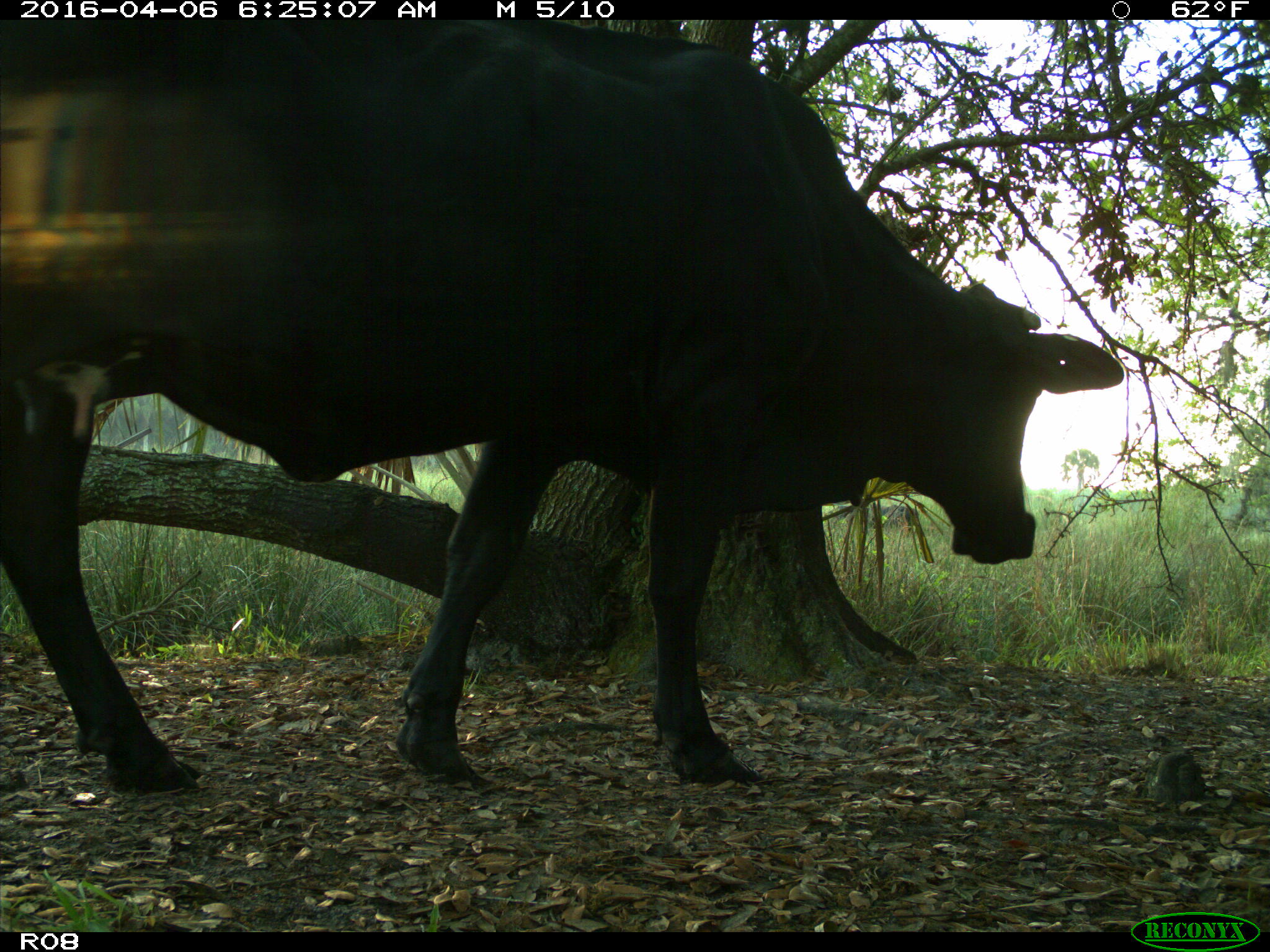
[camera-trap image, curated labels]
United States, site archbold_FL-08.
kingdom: Animalia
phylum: Chordata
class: Mammalia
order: Artiodactyla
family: Bovidae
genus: Bos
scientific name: Bos taurus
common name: domestic cow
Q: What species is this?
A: Bos taurus (domestic cow).